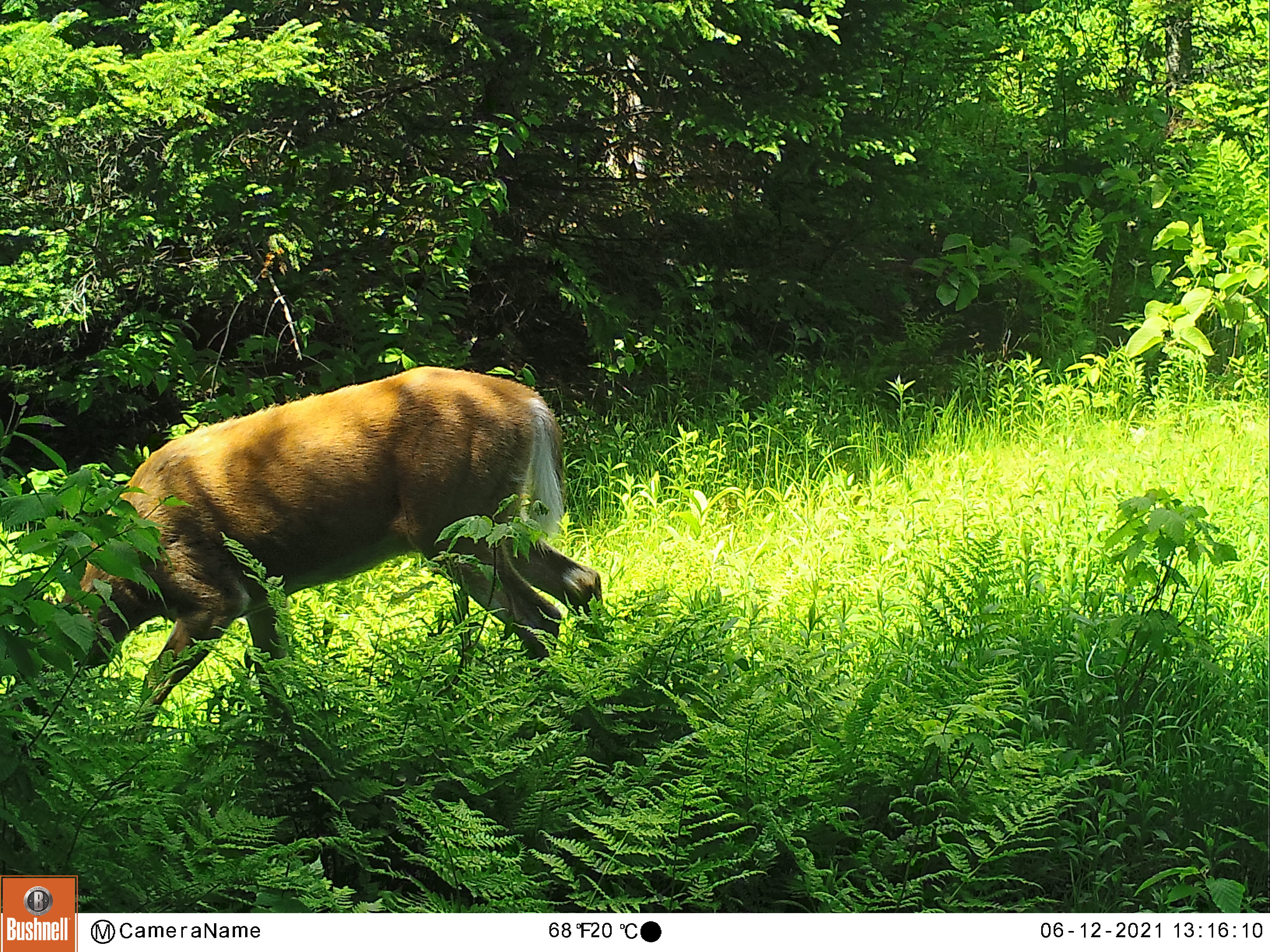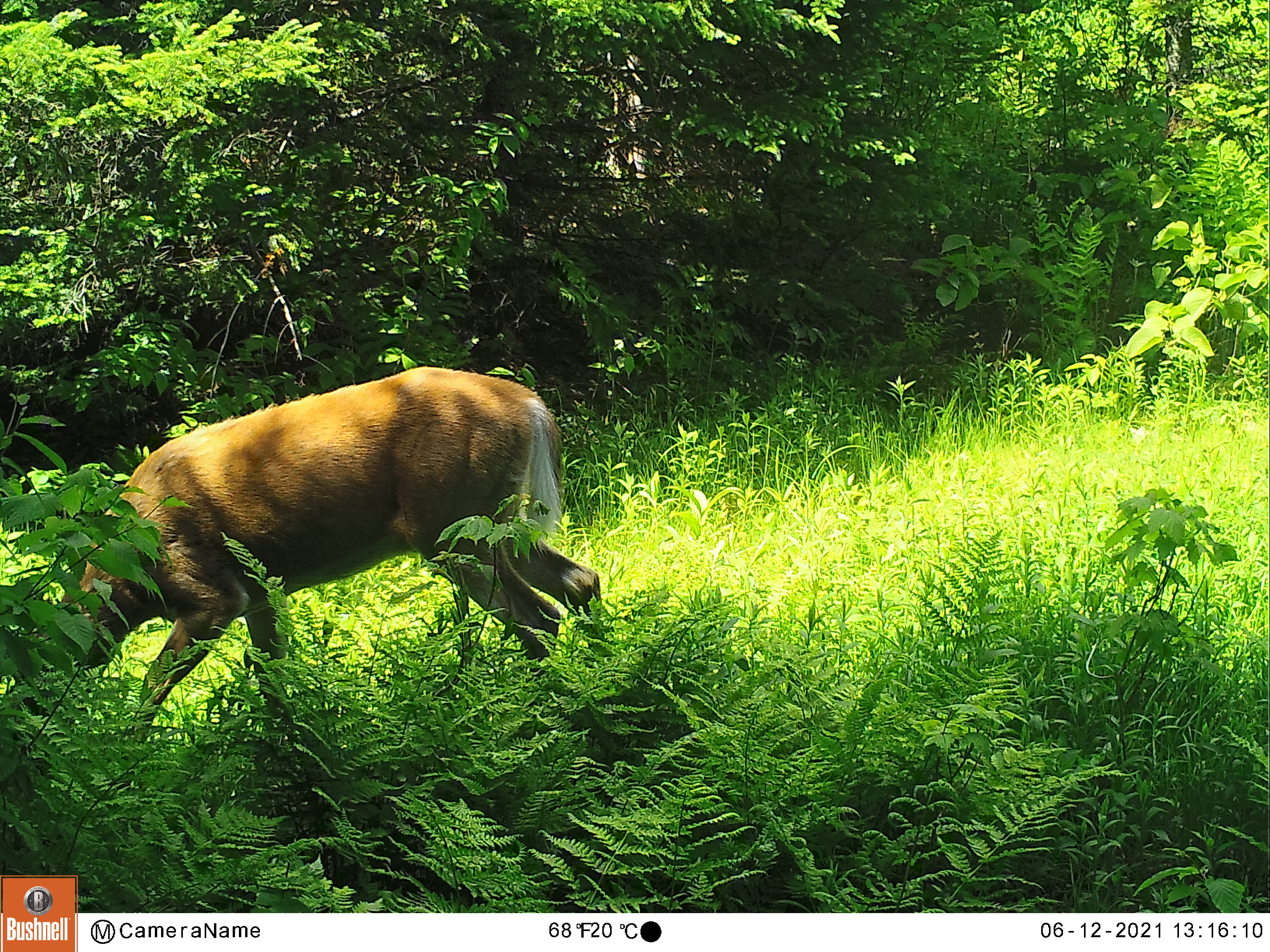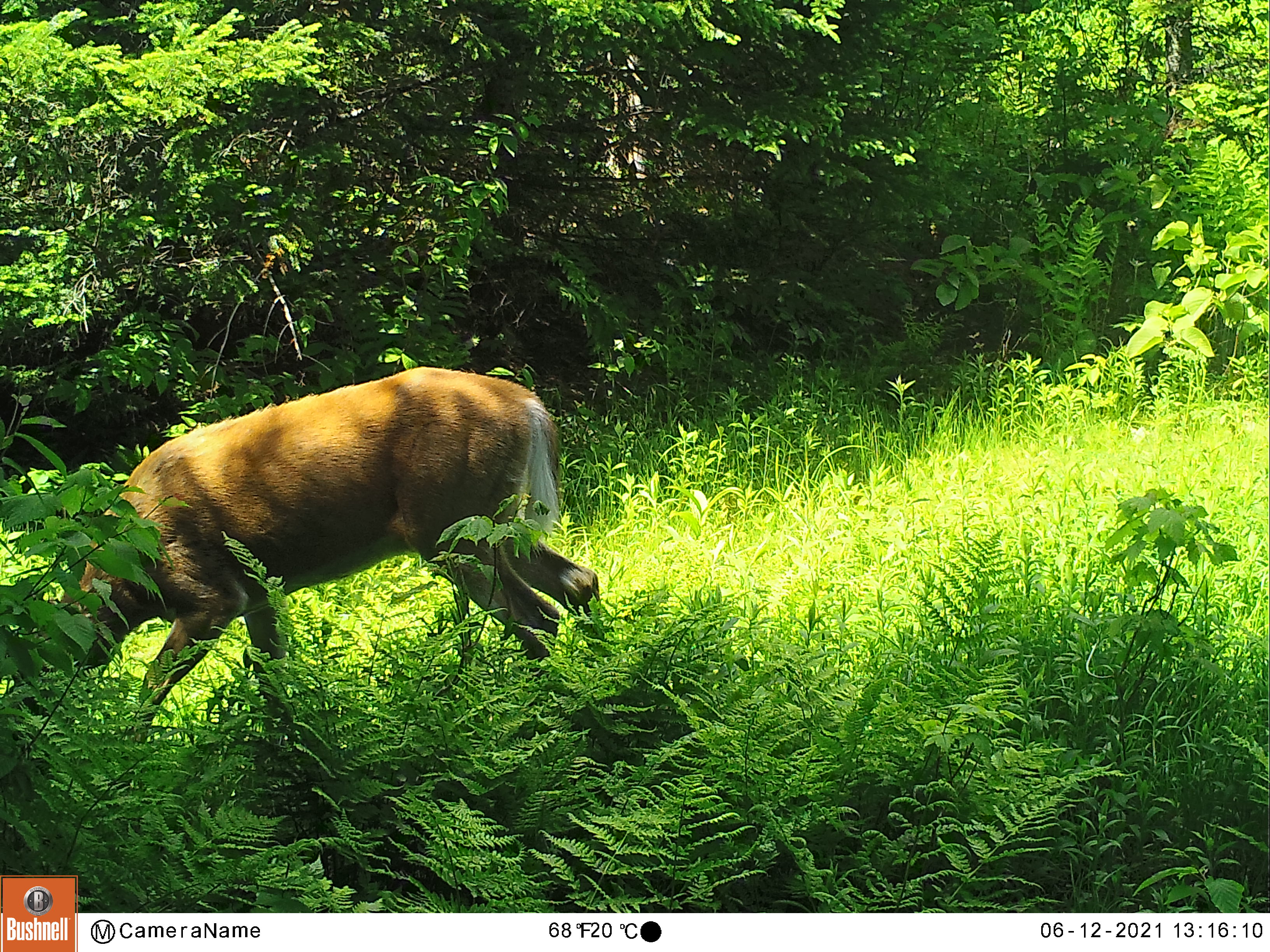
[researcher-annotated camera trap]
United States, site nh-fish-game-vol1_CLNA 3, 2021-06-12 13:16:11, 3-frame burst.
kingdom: Animalia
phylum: Chordata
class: Mammalia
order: Artiodactyla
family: Cervidae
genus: Odocoileus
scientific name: Odocoileus virginianus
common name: white-tailed deer